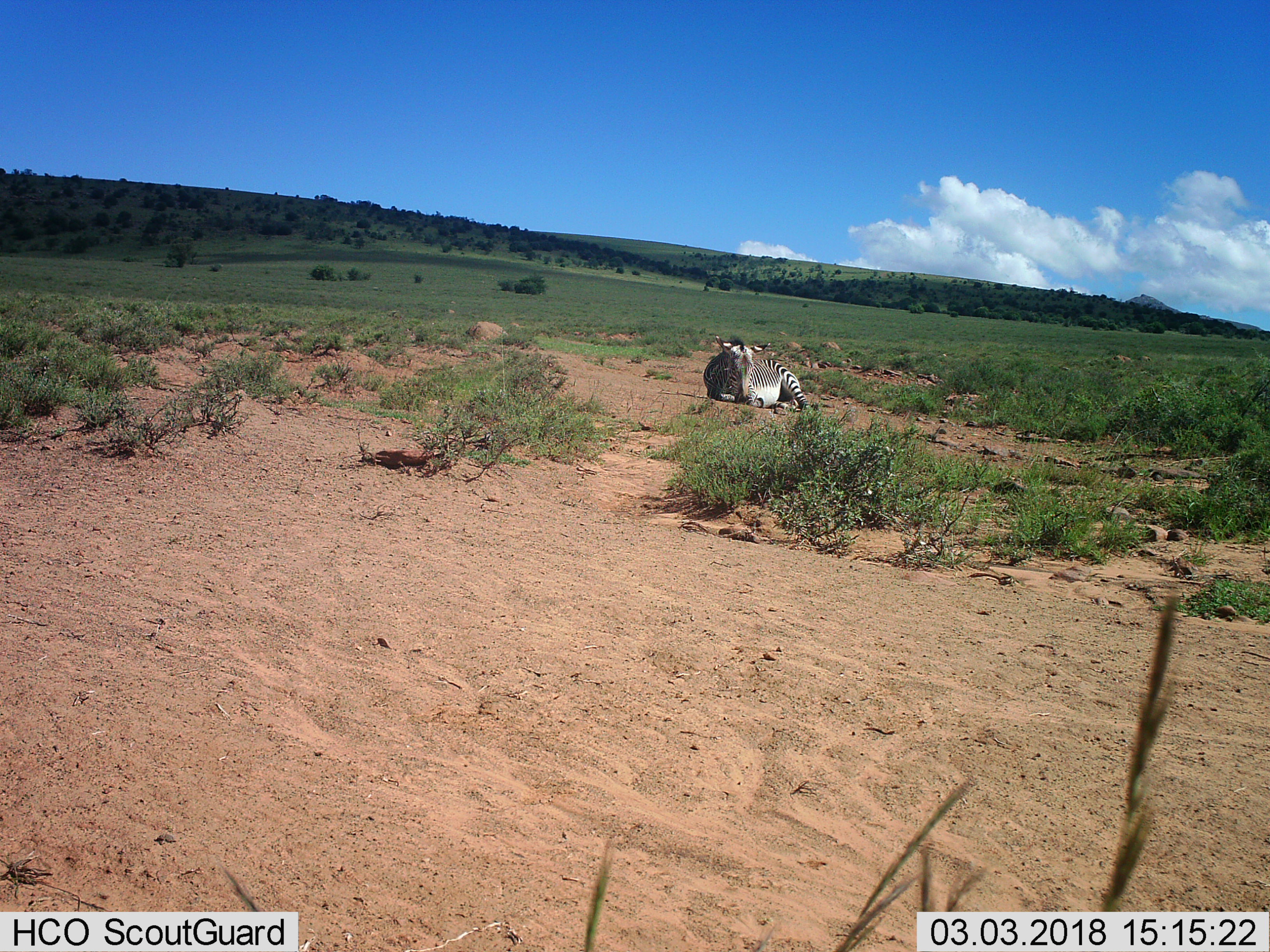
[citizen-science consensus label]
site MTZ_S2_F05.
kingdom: Animalia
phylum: Chordata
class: Mammalia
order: Perissodactyla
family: Equidae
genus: Equus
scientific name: Equus zebra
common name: mountain zebra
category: zebramountain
Zebramountain (mountain zebra) (Equus zebra), count 1. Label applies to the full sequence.